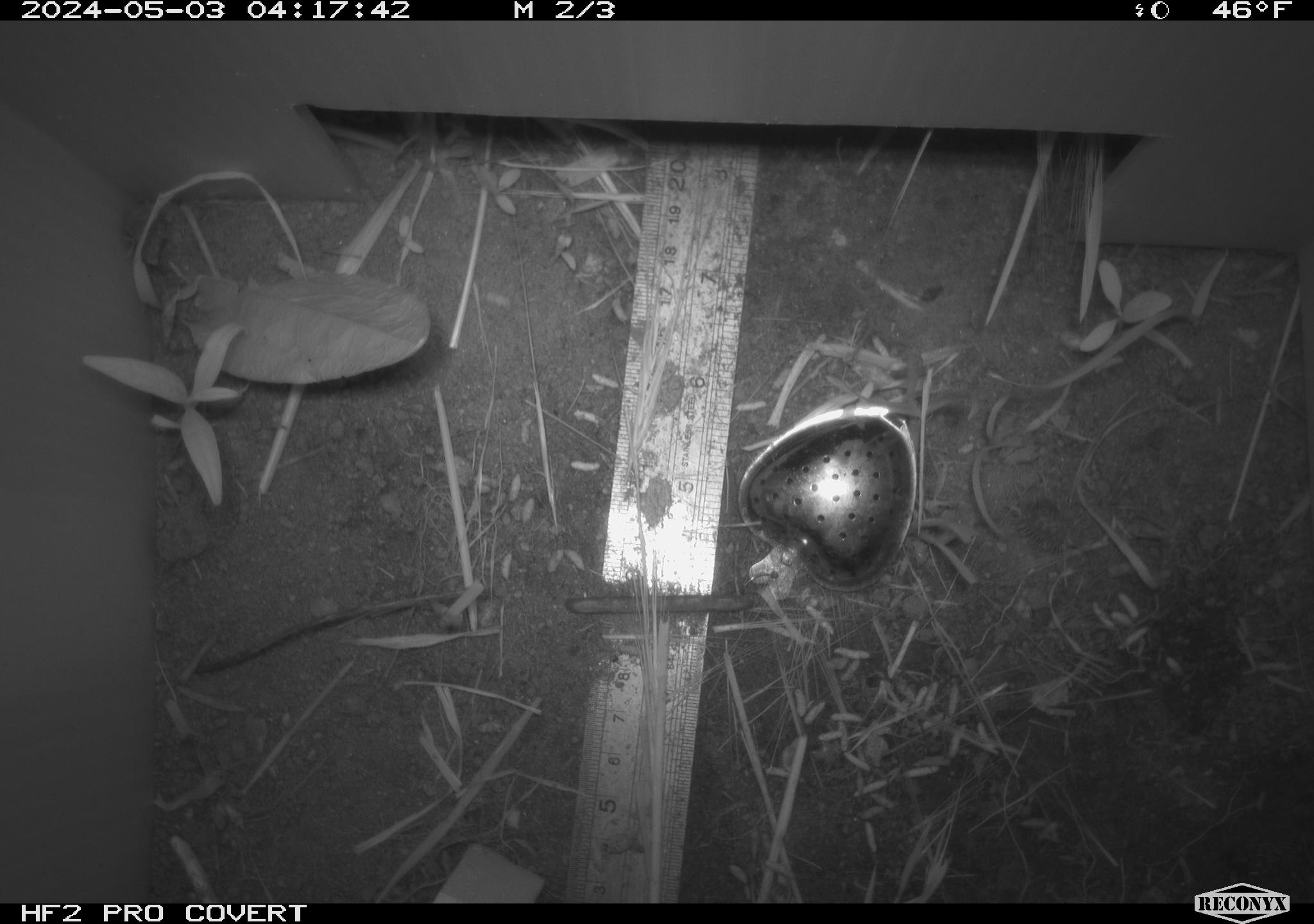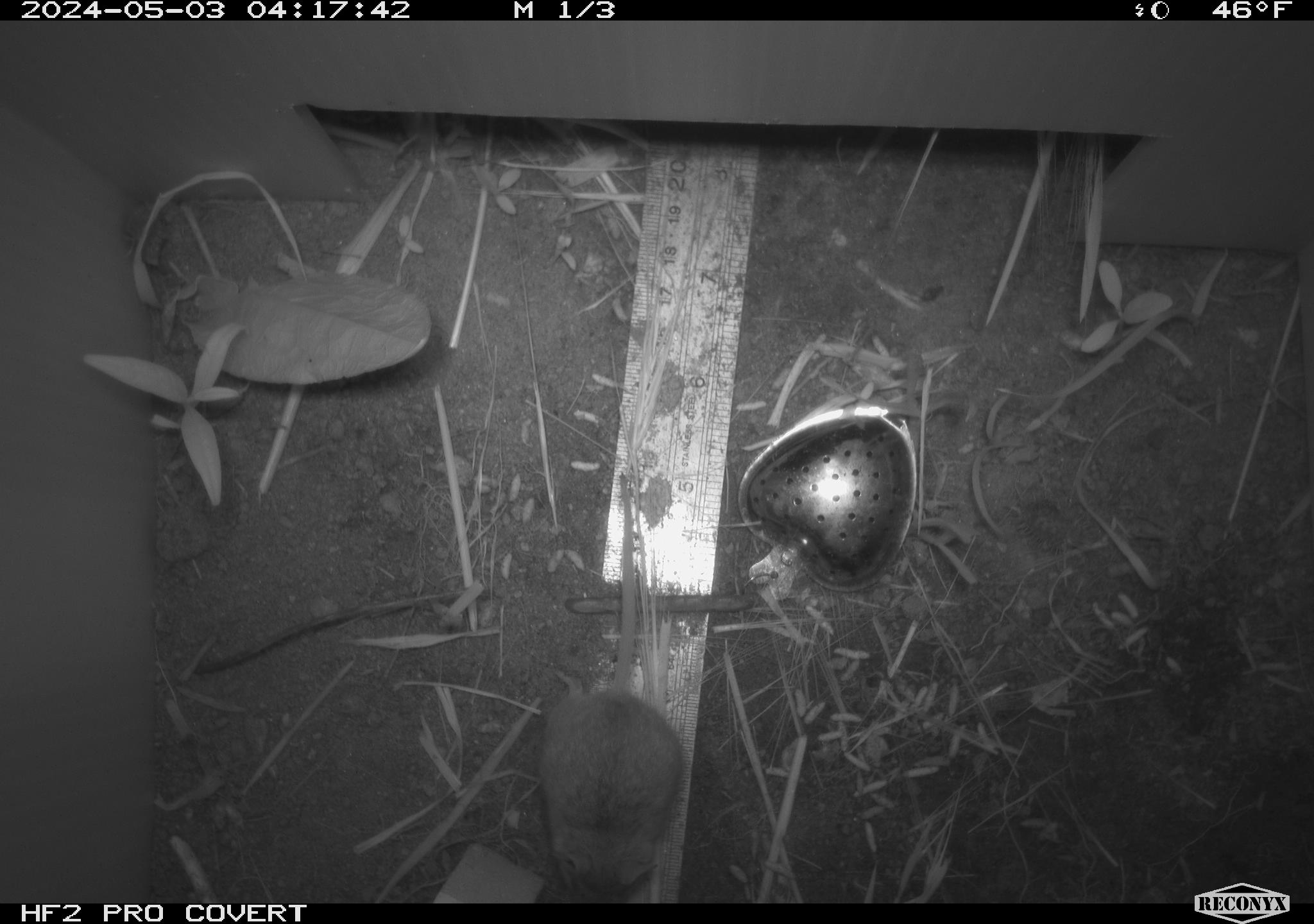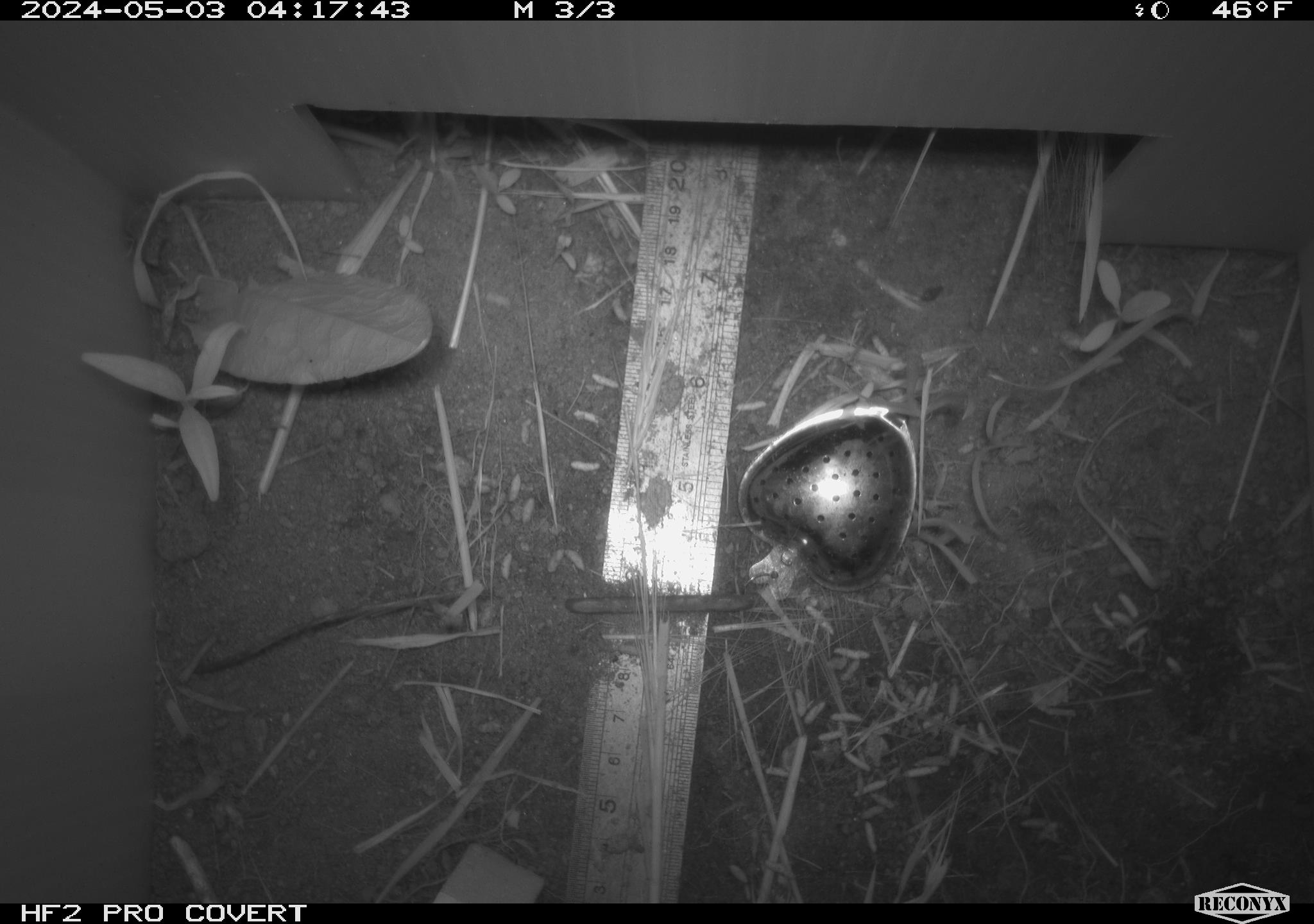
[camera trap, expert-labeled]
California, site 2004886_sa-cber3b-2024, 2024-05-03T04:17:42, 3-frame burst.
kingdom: Animalia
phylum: Chordata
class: Mammalia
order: Rodentia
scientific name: Rodentia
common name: mouse species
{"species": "mouse species (Rodentia)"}